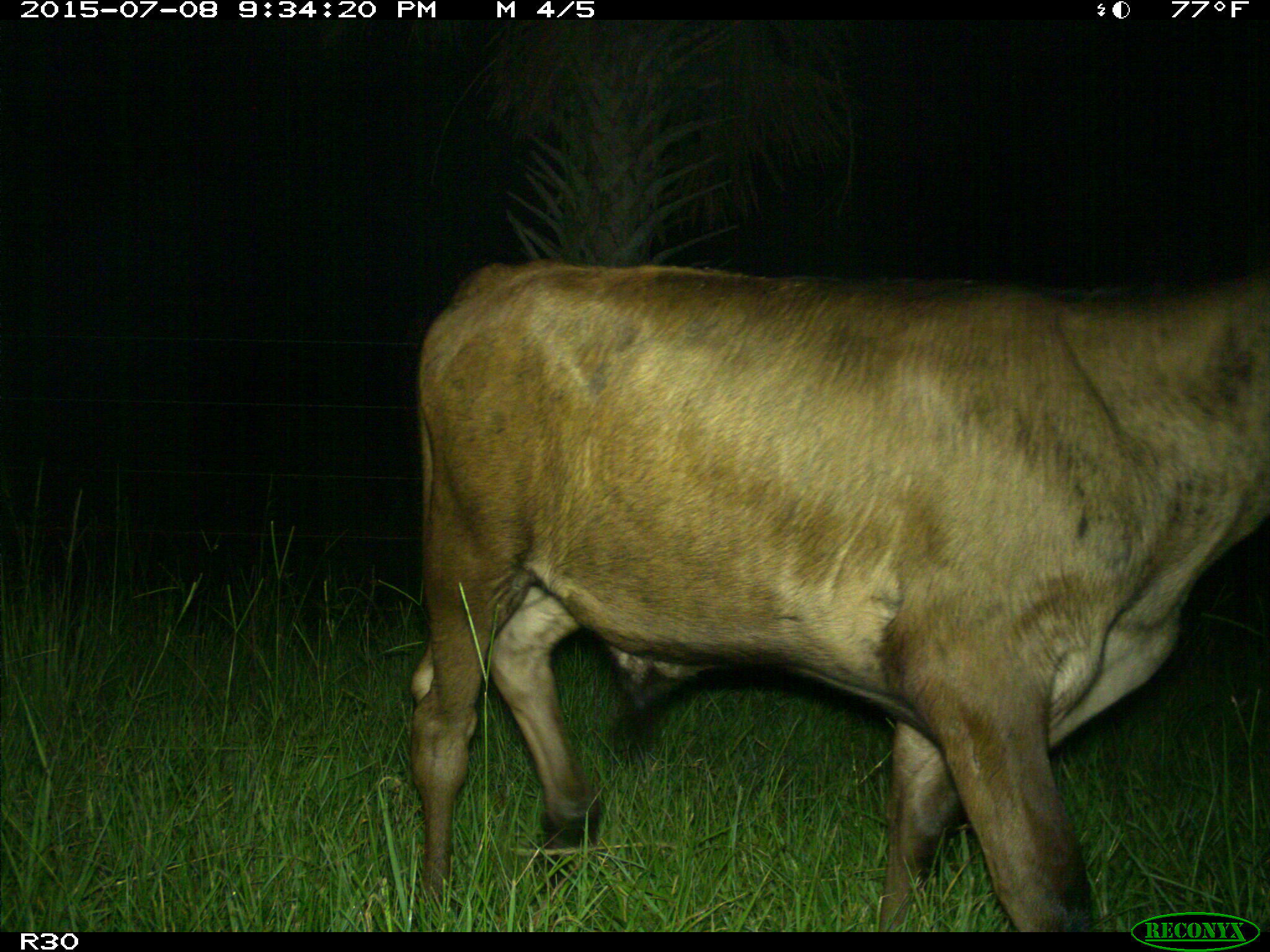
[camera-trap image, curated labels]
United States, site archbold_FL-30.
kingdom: Animalia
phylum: Chordata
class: Mammalia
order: Artiodactyla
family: Bovidae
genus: Bos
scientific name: Bos taurus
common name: domestic cow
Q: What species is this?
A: Bos taurus (domestic cow).